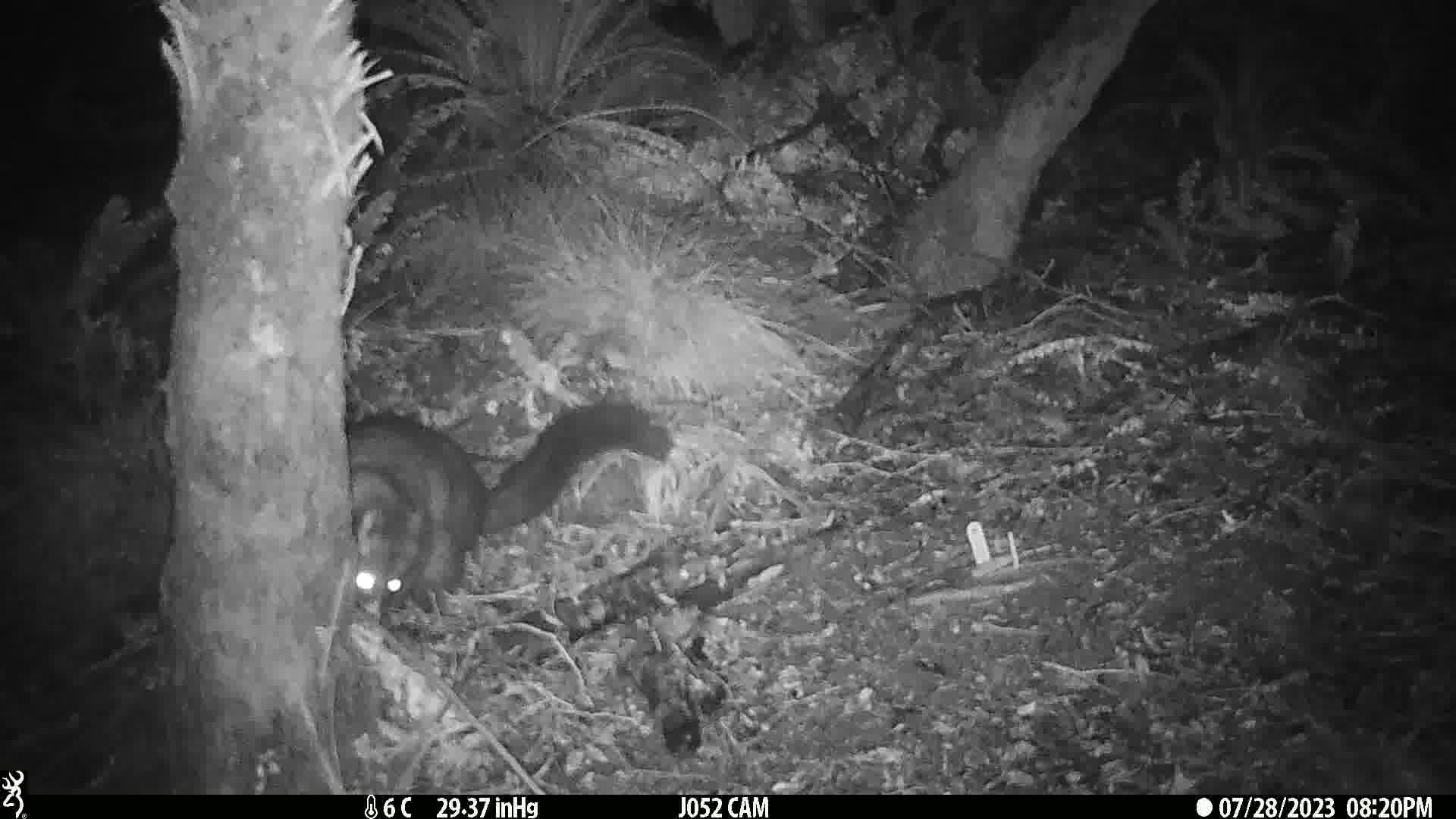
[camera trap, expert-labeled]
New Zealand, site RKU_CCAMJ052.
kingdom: Animalia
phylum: Chordata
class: Mammalia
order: Diprotodontia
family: Phalangeridae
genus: Trichosurus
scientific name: Trichosurus vulpecula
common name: common brushtail possum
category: possum